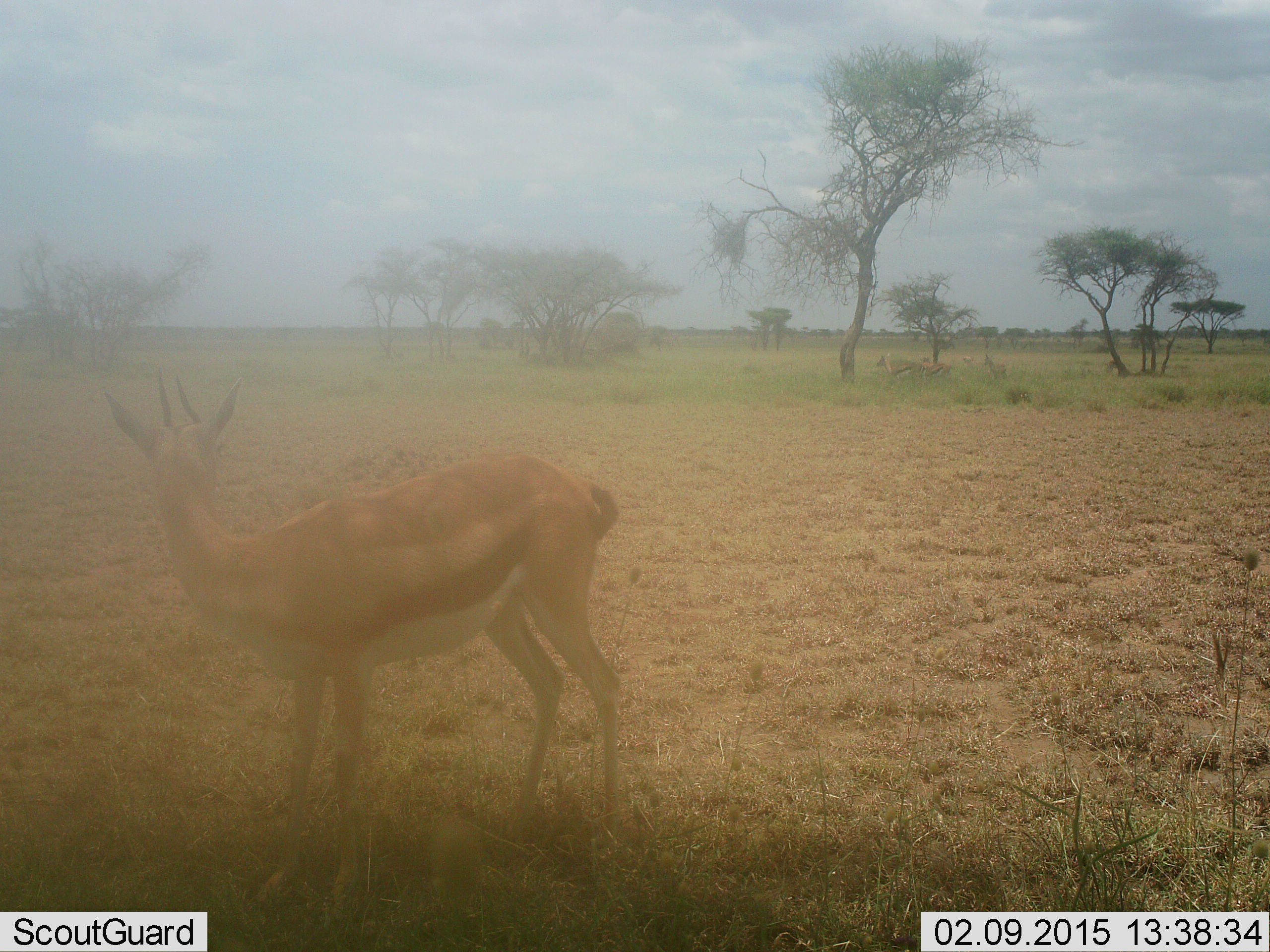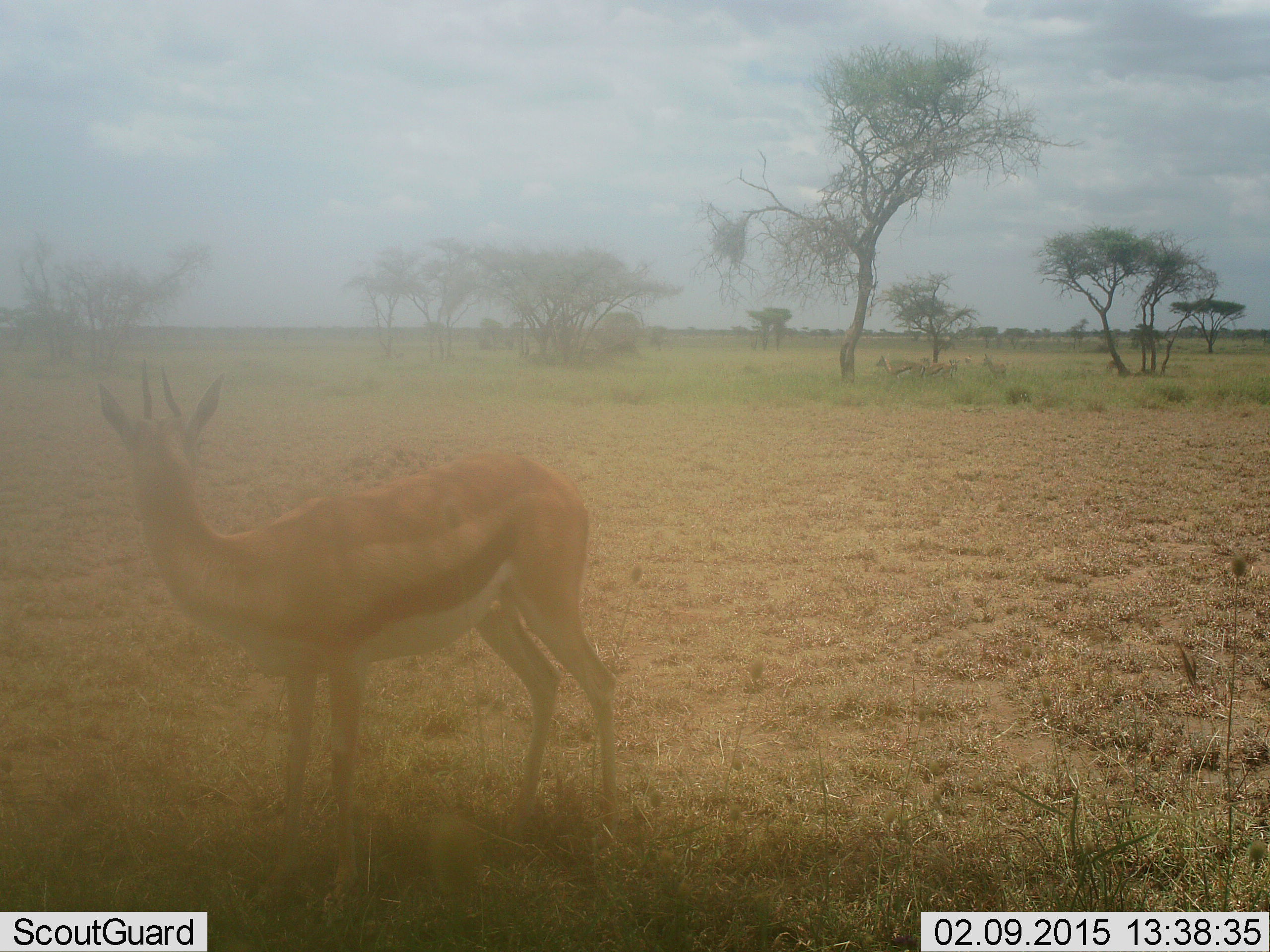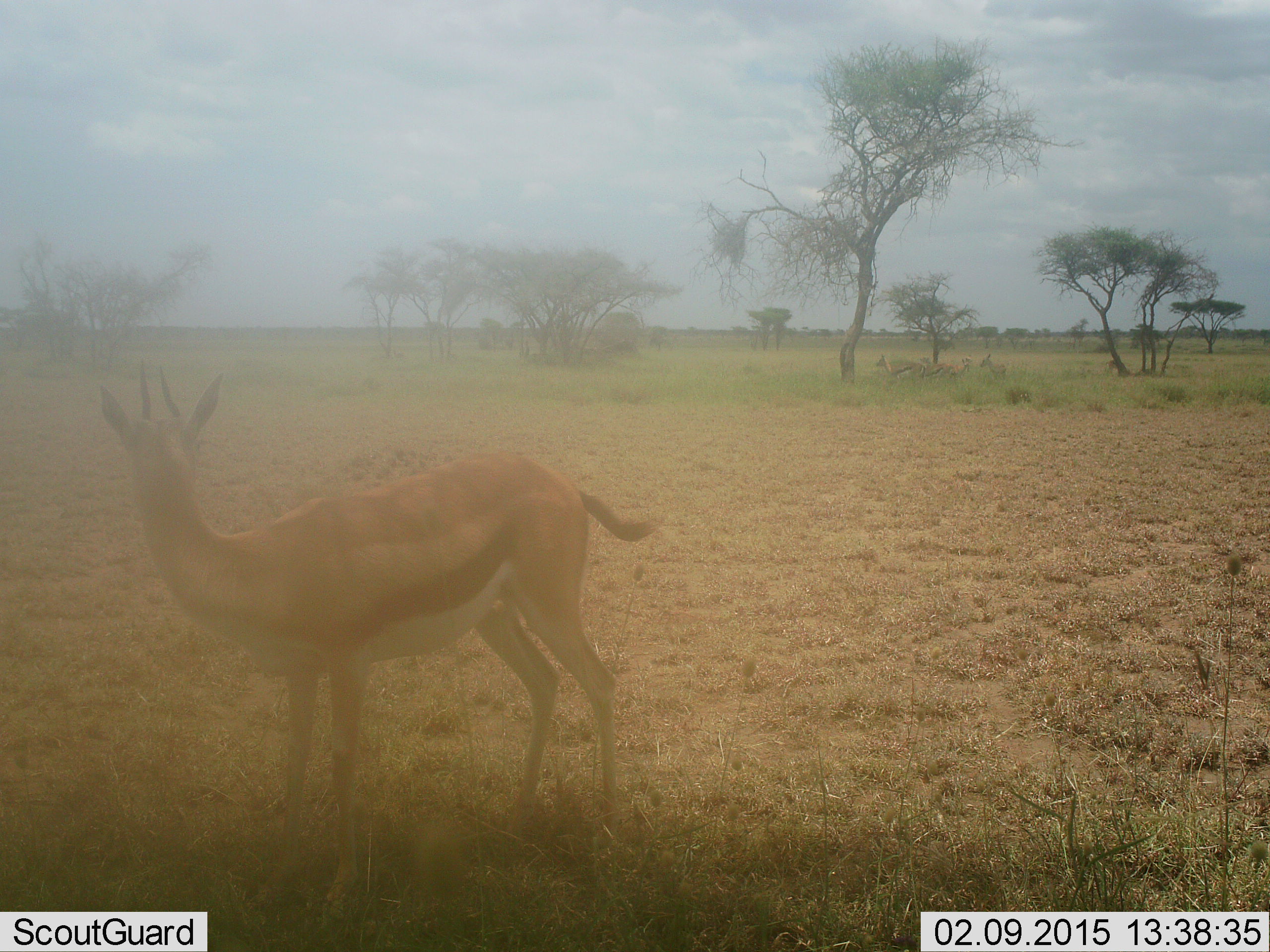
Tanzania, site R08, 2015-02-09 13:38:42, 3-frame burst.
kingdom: Animalia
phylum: Chordata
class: Mammalia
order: Artiodactyla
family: Bovidae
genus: Eudorcas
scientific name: Eudorcas thomsonii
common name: thomson's gazelle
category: gazellethomsons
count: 1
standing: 100%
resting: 0%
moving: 10%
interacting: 0%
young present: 0%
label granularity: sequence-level